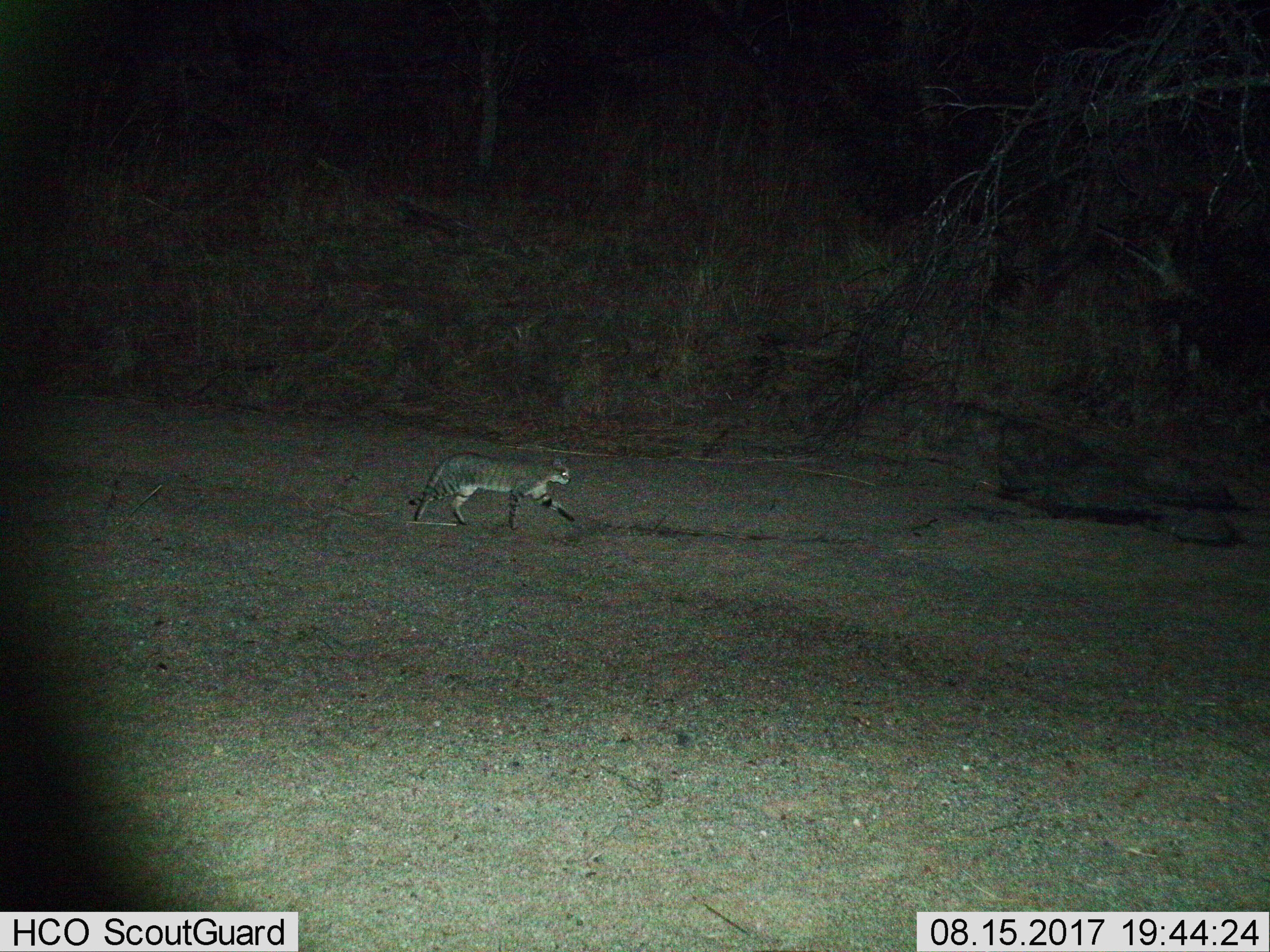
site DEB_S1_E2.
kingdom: Animalia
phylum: Chordata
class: Mammalia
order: Carnivora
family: Felidae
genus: Felis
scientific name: Felis lybica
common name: african wild cat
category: africanwildcat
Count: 1.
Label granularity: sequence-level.